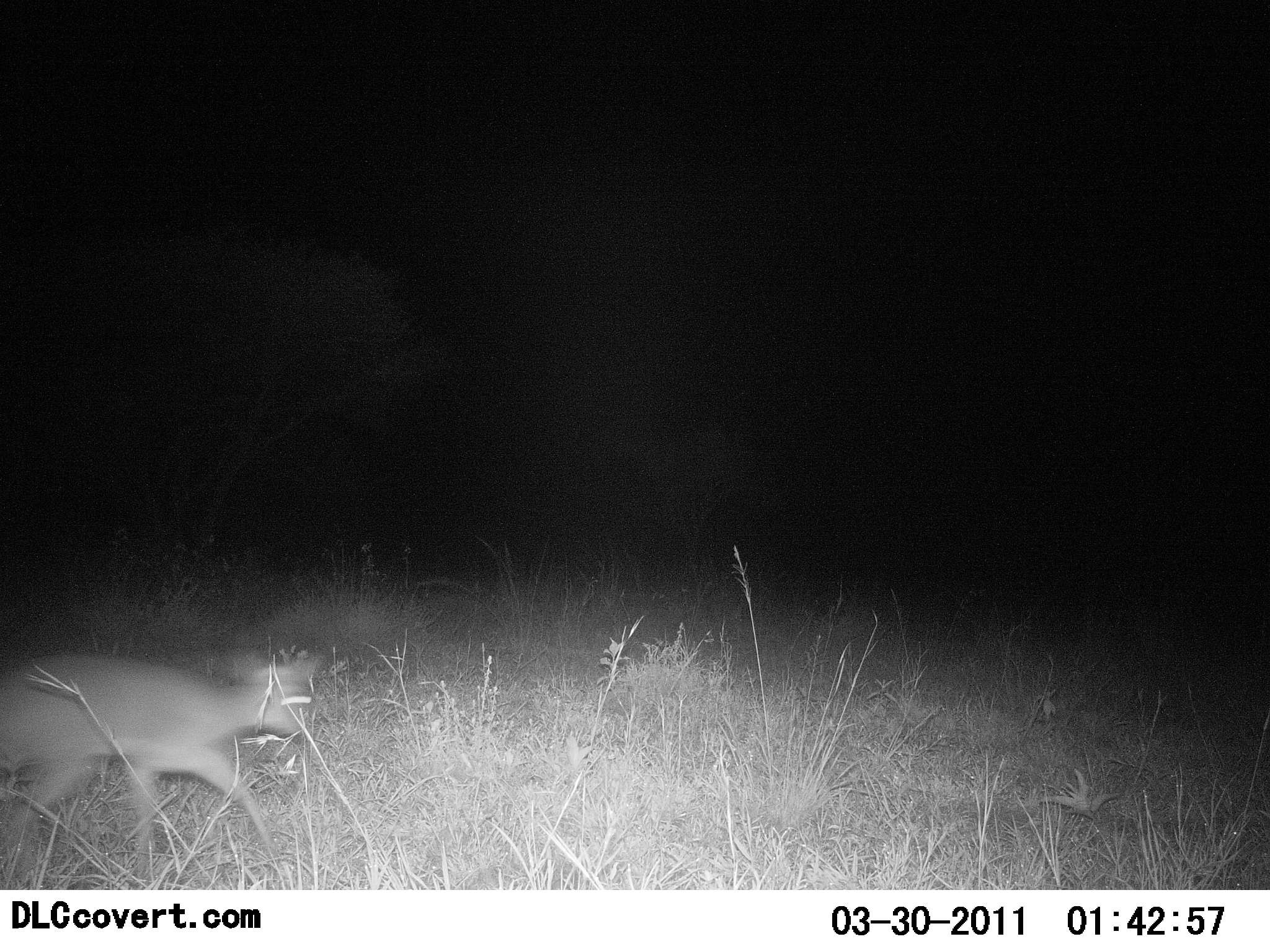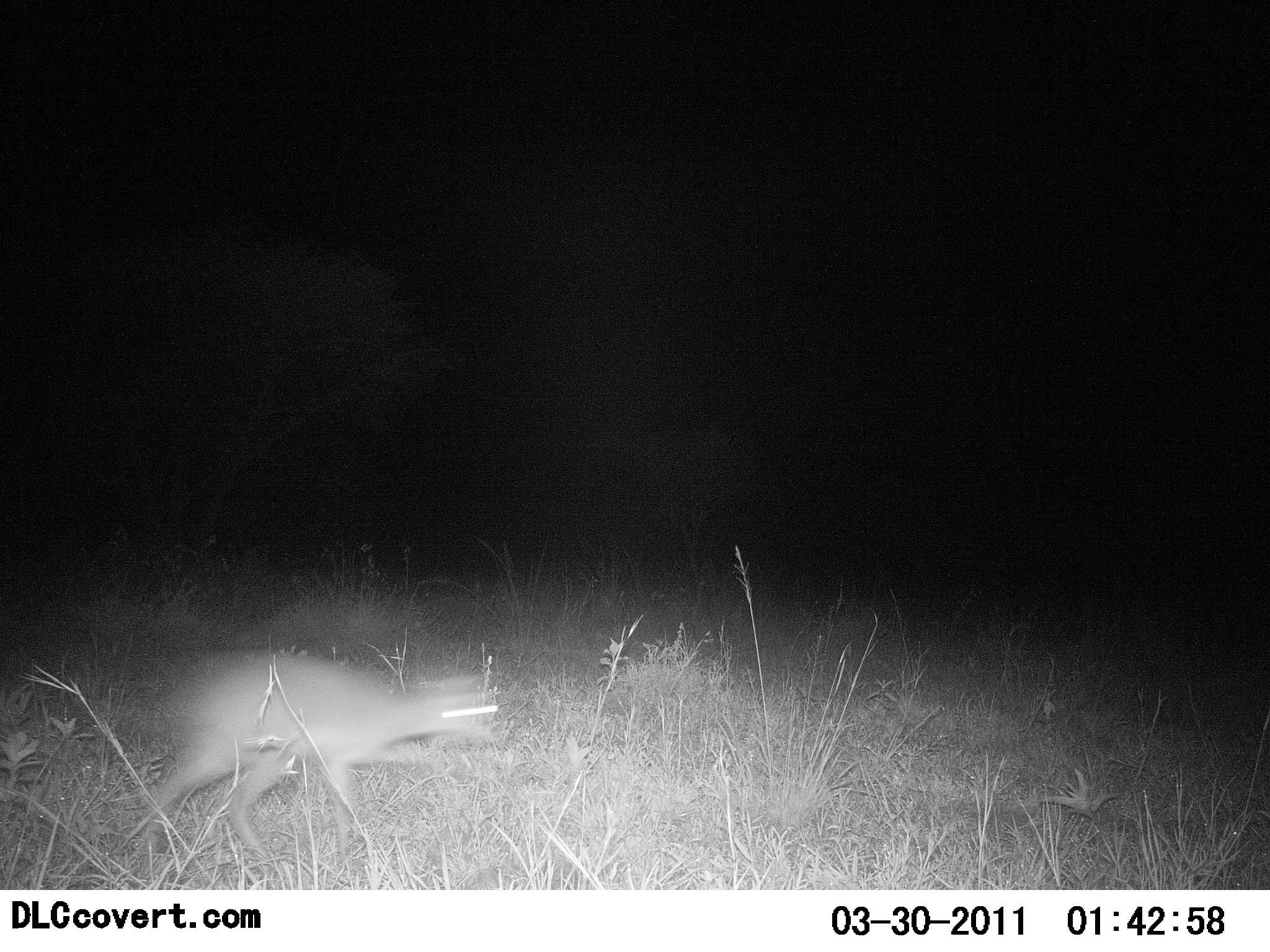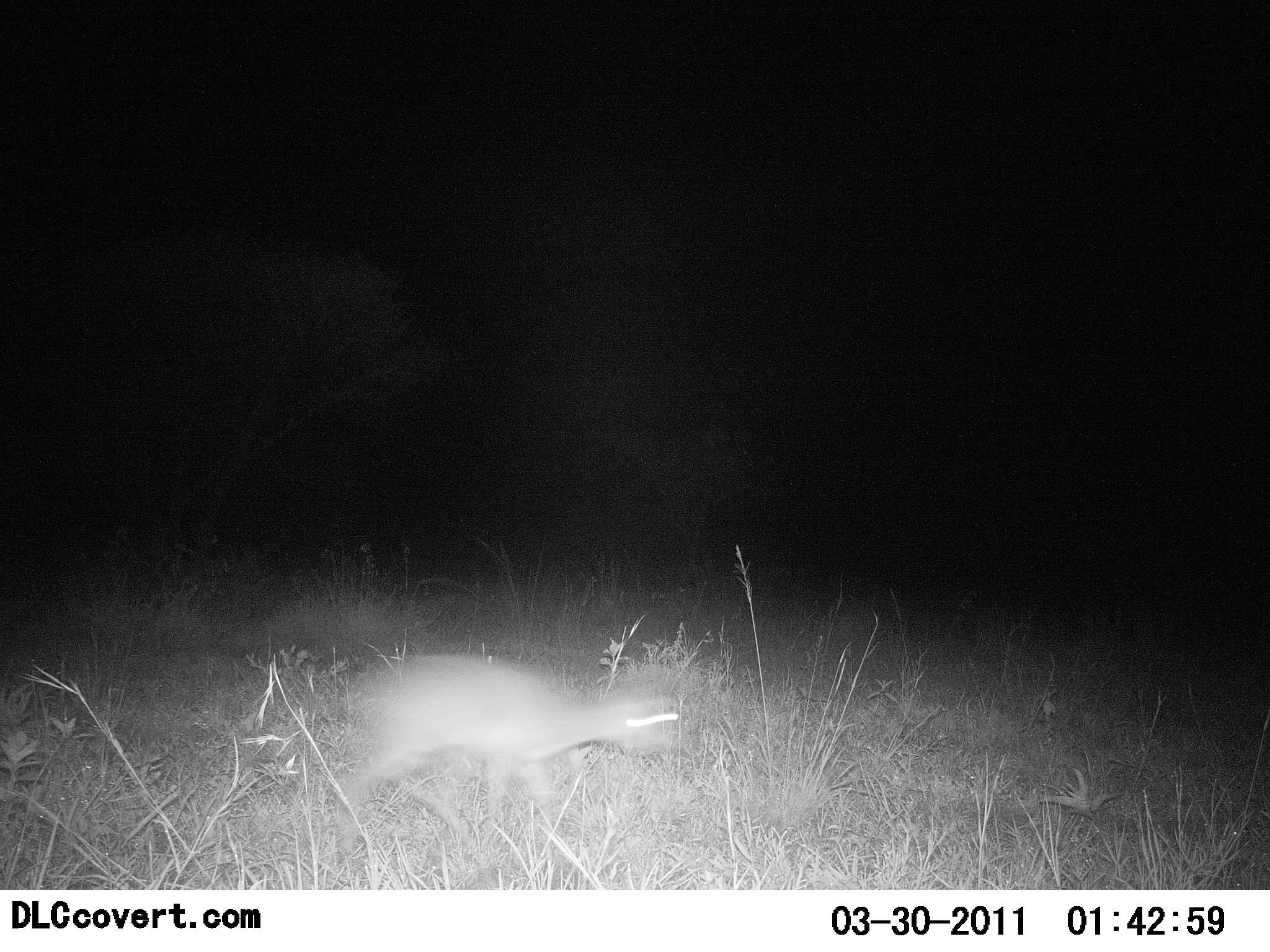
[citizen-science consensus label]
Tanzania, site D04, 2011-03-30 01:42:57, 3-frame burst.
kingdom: Animalia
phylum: Chordata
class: Mammalia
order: Artiodactyla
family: Bovidae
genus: Madoqua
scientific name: Madoqua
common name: dikdik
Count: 1.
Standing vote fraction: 7%.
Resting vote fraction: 0%.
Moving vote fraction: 100%.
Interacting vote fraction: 0%.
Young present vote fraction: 0%.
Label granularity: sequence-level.